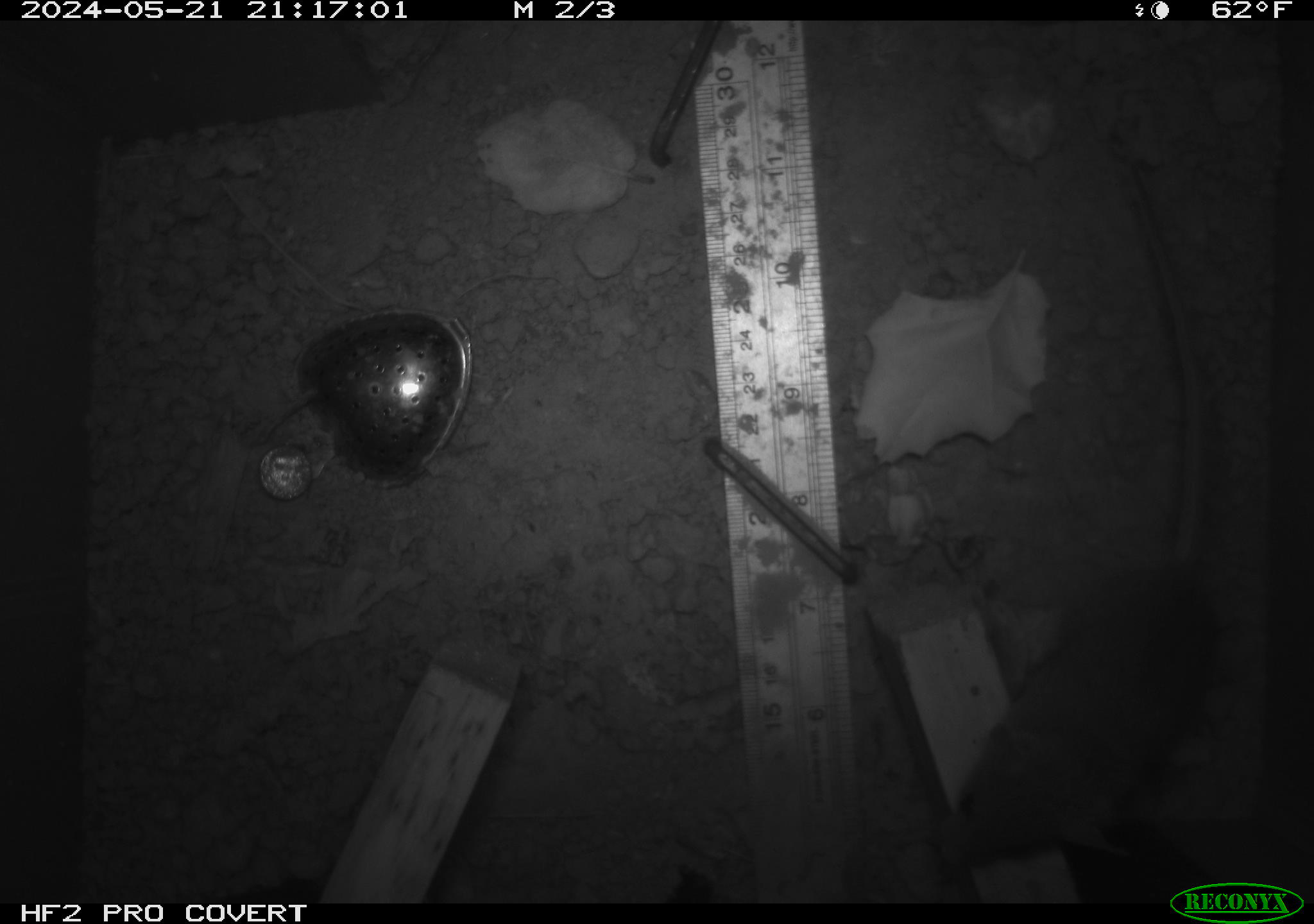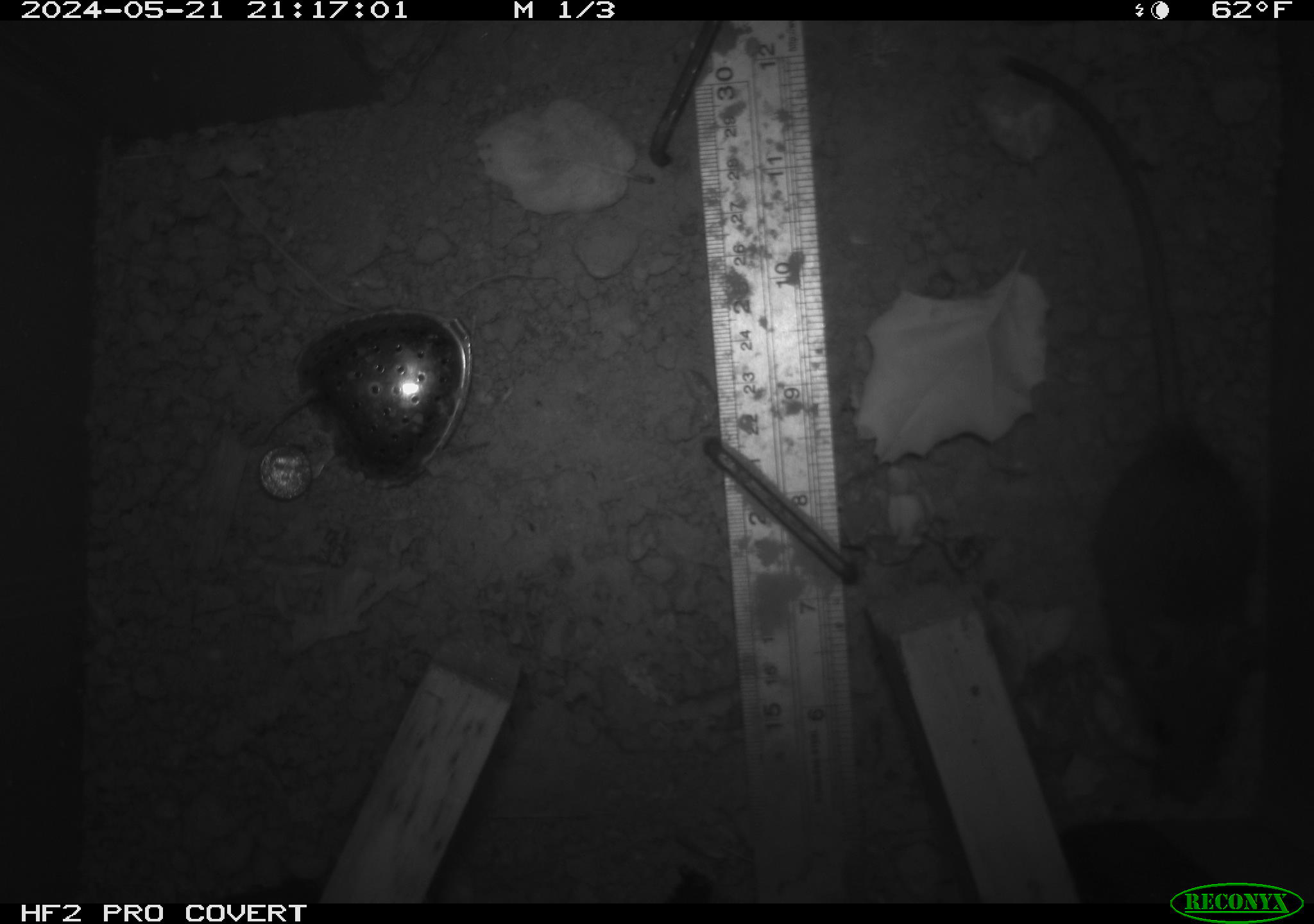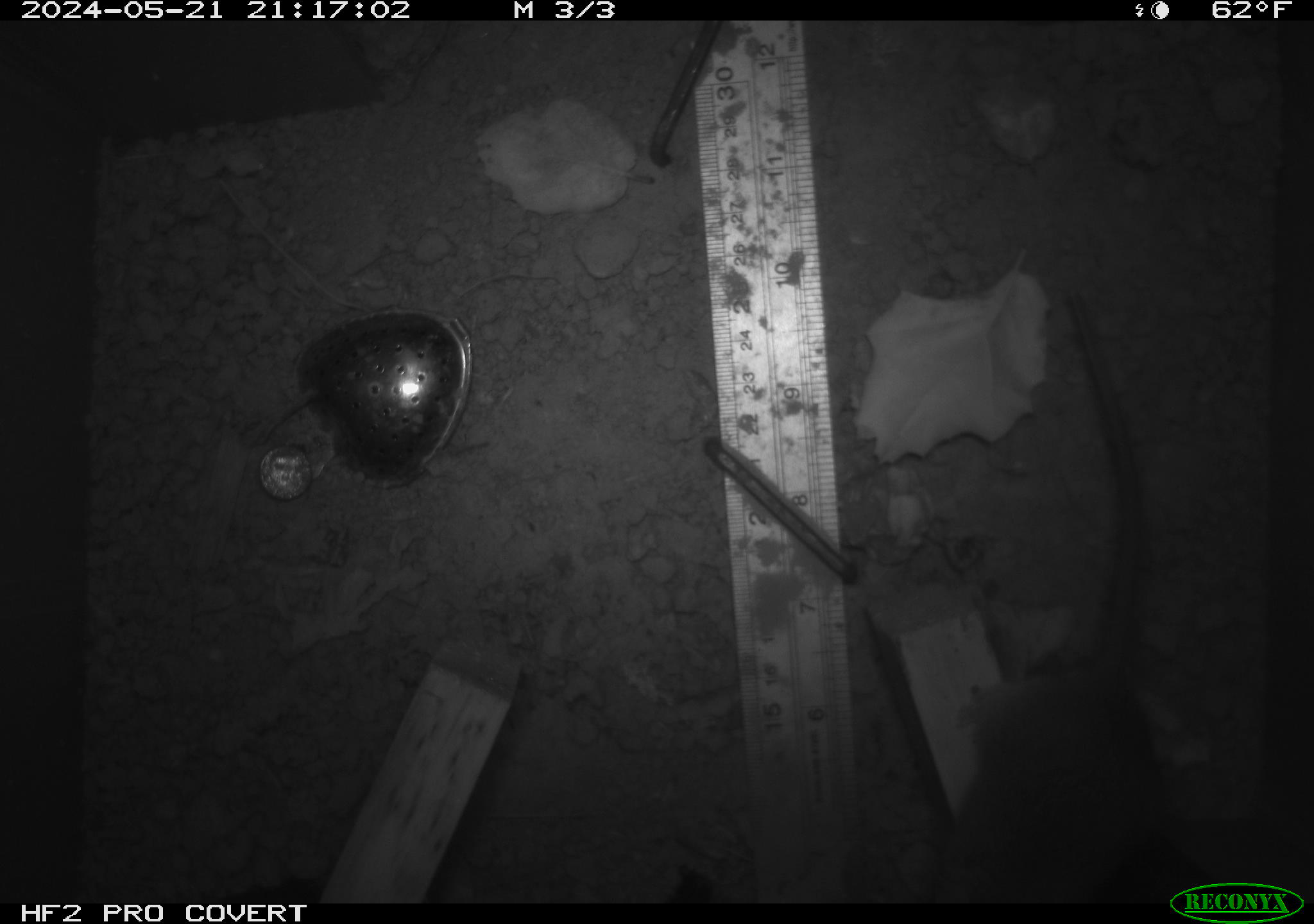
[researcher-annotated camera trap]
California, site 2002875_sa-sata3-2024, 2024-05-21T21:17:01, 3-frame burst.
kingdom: Animalia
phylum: Chordata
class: Mammalia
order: Rodentia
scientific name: Rodentia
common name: rodent